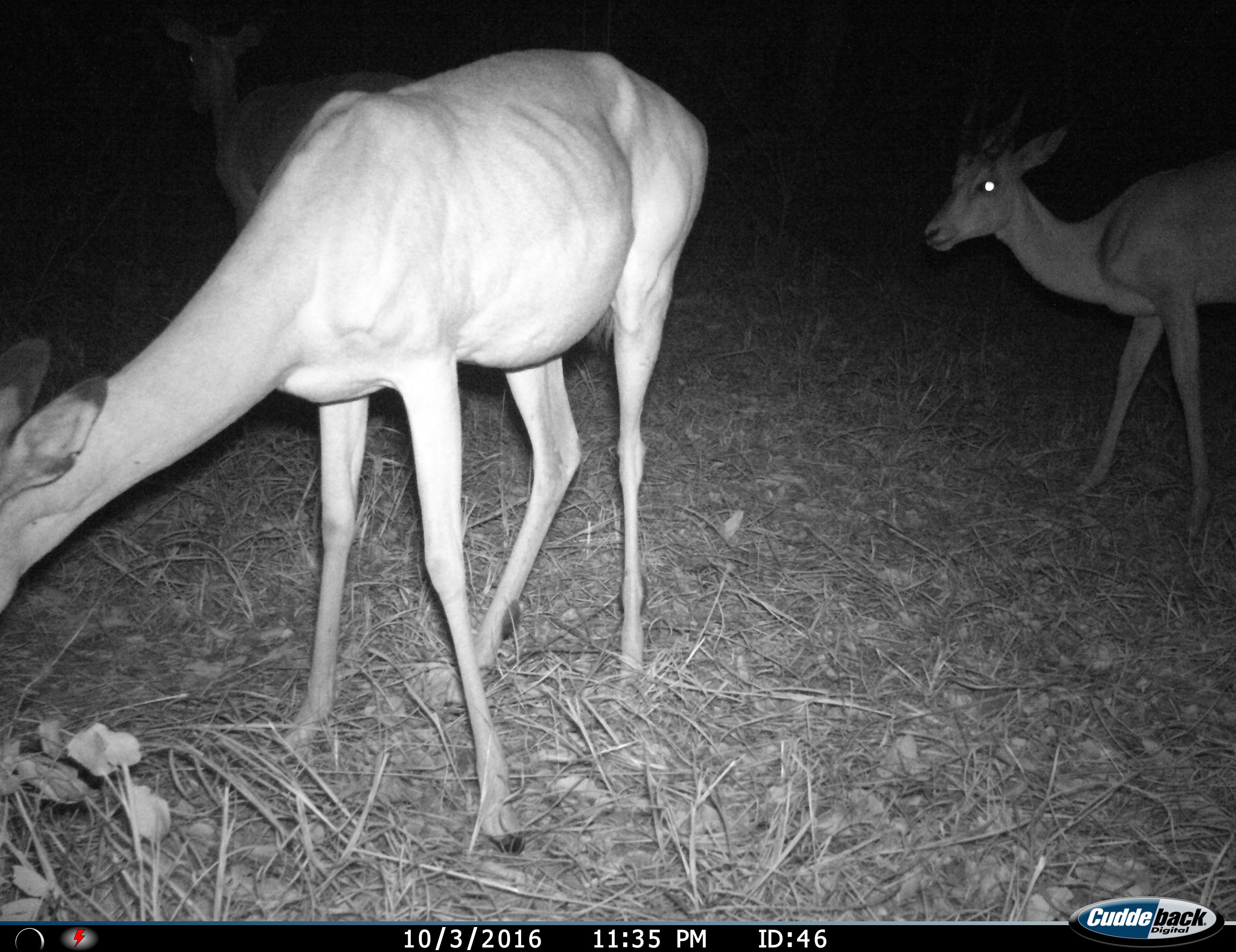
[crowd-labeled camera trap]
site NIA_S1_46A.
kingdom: Animalia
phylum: Chordata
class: Mammalia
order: Artiodactyla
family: Bovidae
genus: Aepyceros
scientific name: Aepyceros melampus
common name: impala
Impala (Aepyceros melampus), count 3. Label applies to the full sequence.